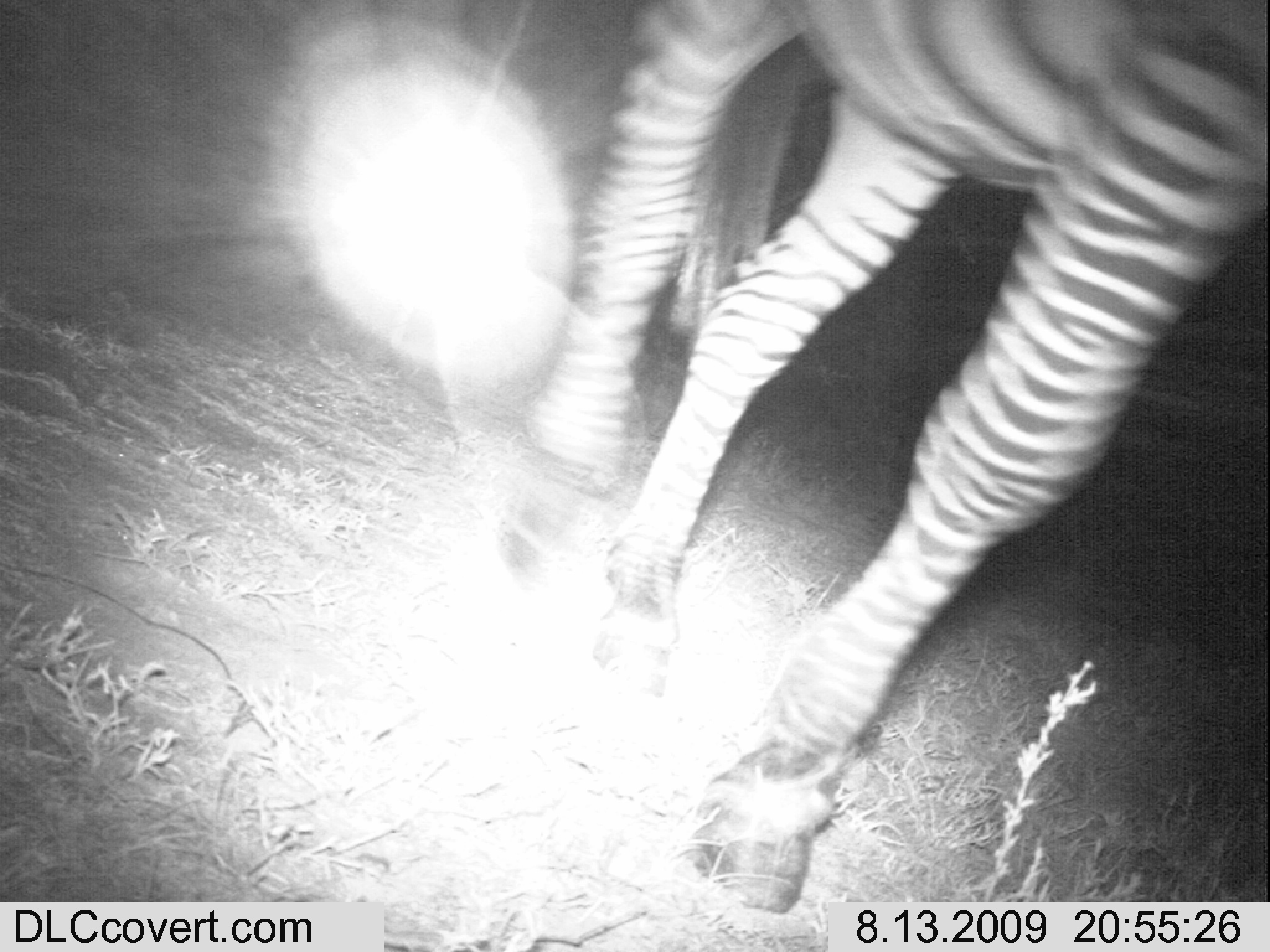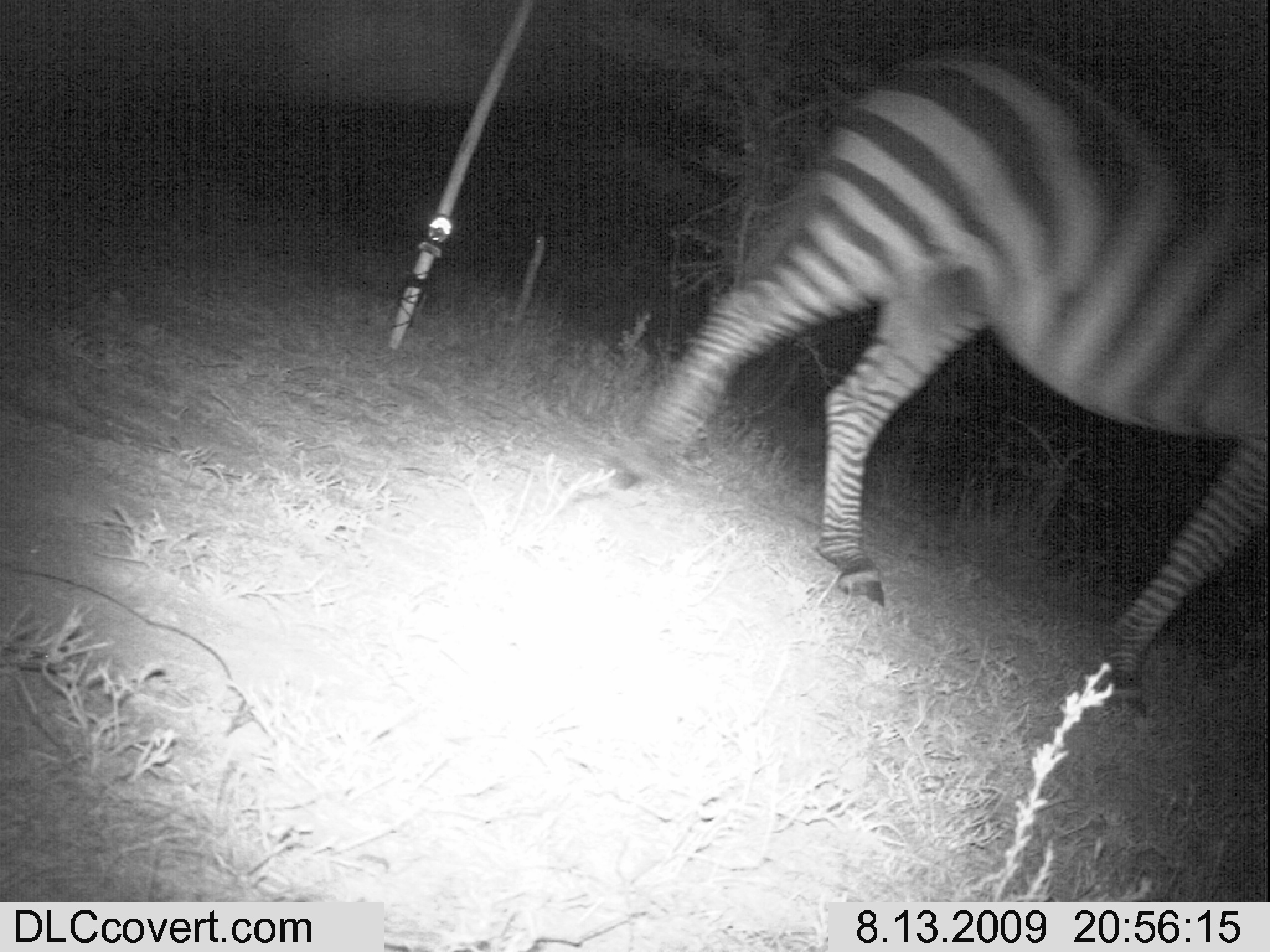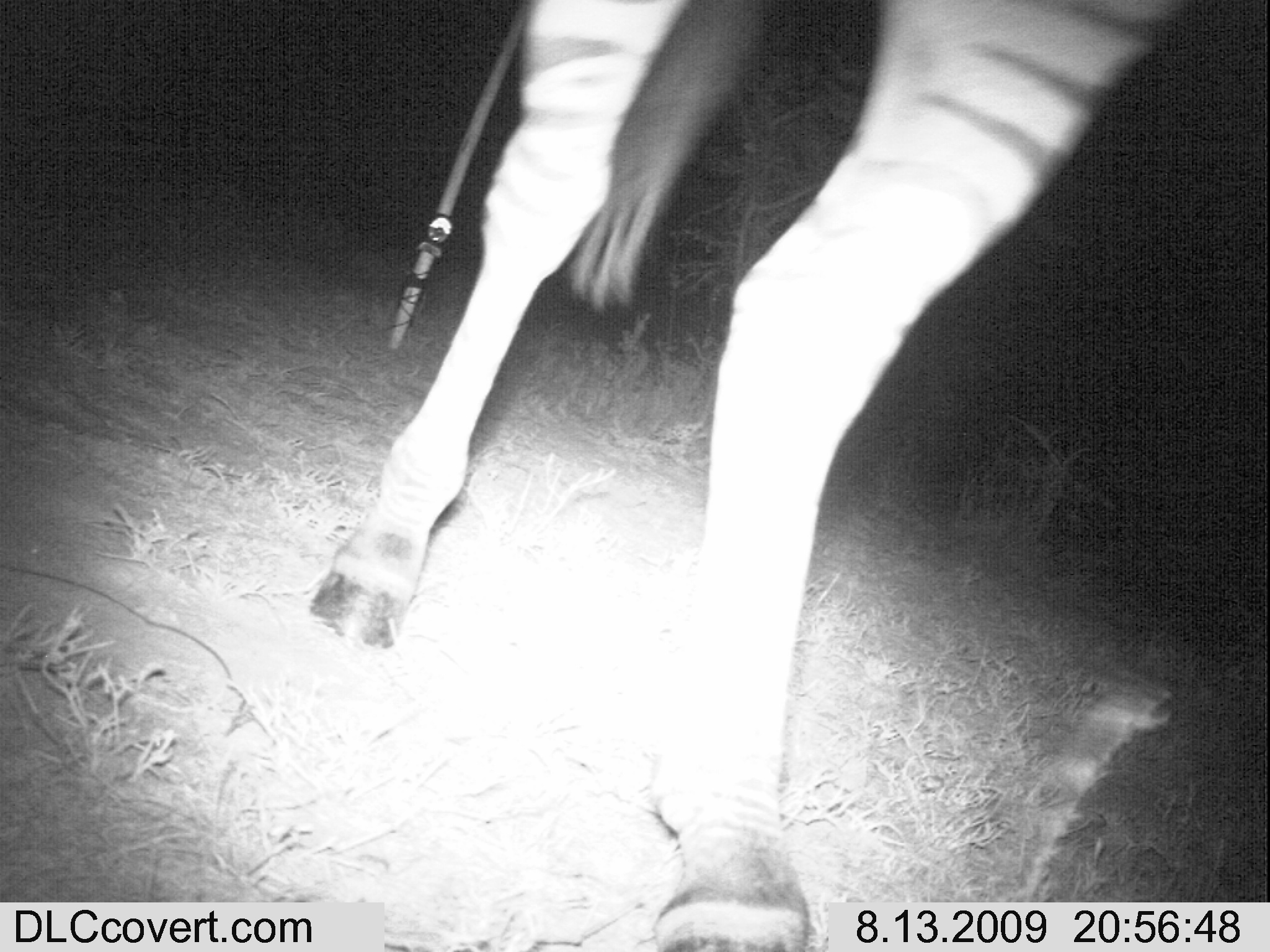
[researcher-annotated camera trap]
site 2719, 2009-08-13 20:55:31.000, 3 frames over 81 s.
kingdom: Animalia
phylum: Chordata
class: Mammalia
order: Perissodactyla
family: Equidae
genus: Equus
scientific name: Equus quagga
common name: plains zebra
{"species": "Equus quagga (plains zebra)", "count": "1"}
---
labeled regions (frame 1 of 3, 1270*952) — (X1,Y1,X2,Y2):
equus quagga: (521,0,1268,914)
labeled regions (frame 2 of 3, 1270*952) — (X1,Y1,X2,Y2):
equus quagga: (617,39,1267,715)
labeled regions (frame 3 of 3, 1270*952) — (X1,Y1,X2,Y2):
equus quagga: (309,0,1187,951)